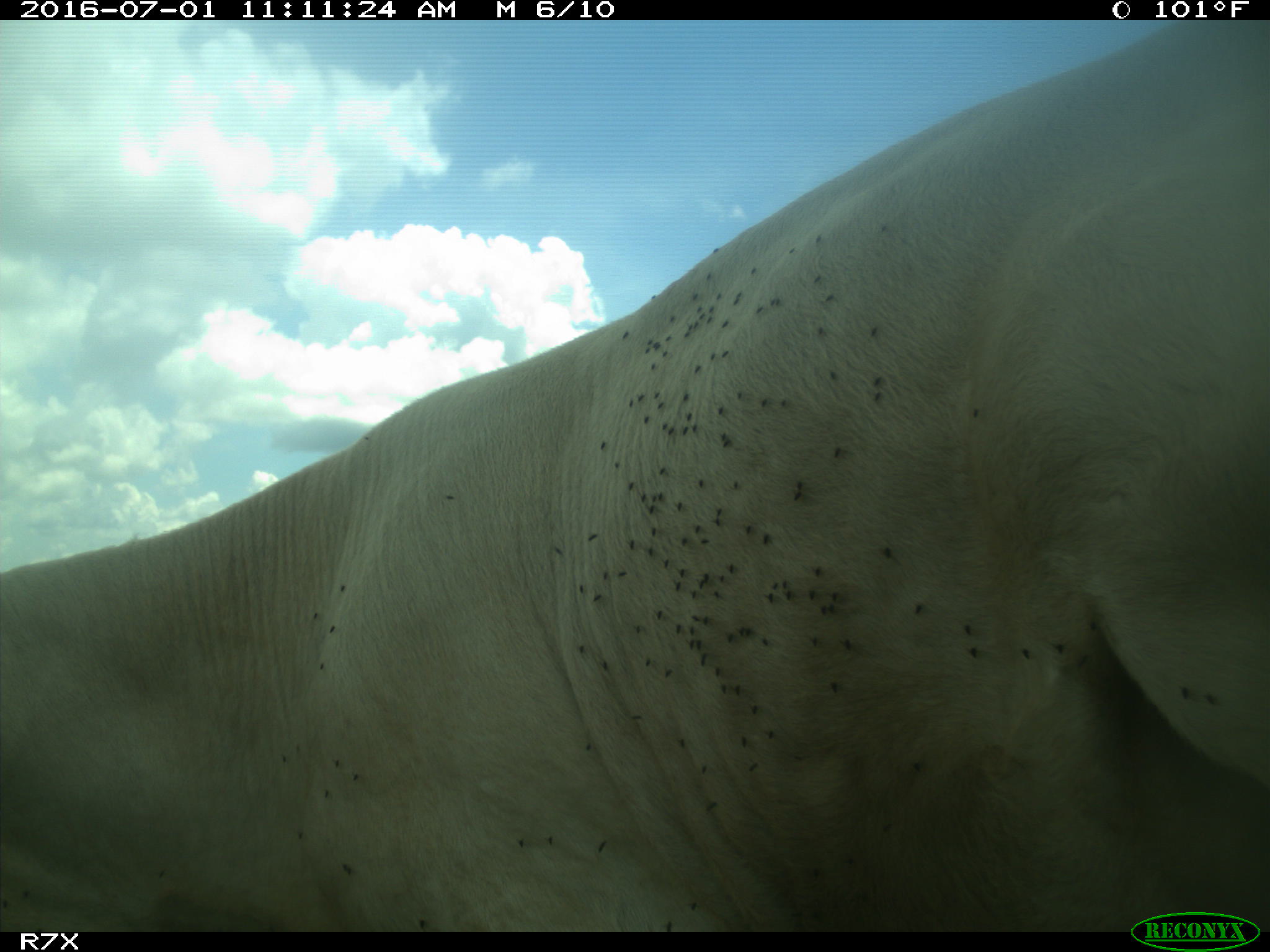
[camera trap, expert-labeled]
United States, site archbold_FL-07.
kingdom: Animalia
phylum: Chordata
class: Mammalia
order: Artiodactyla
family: Bovidae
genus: Bos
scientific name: Bos taurus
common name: domestic cow